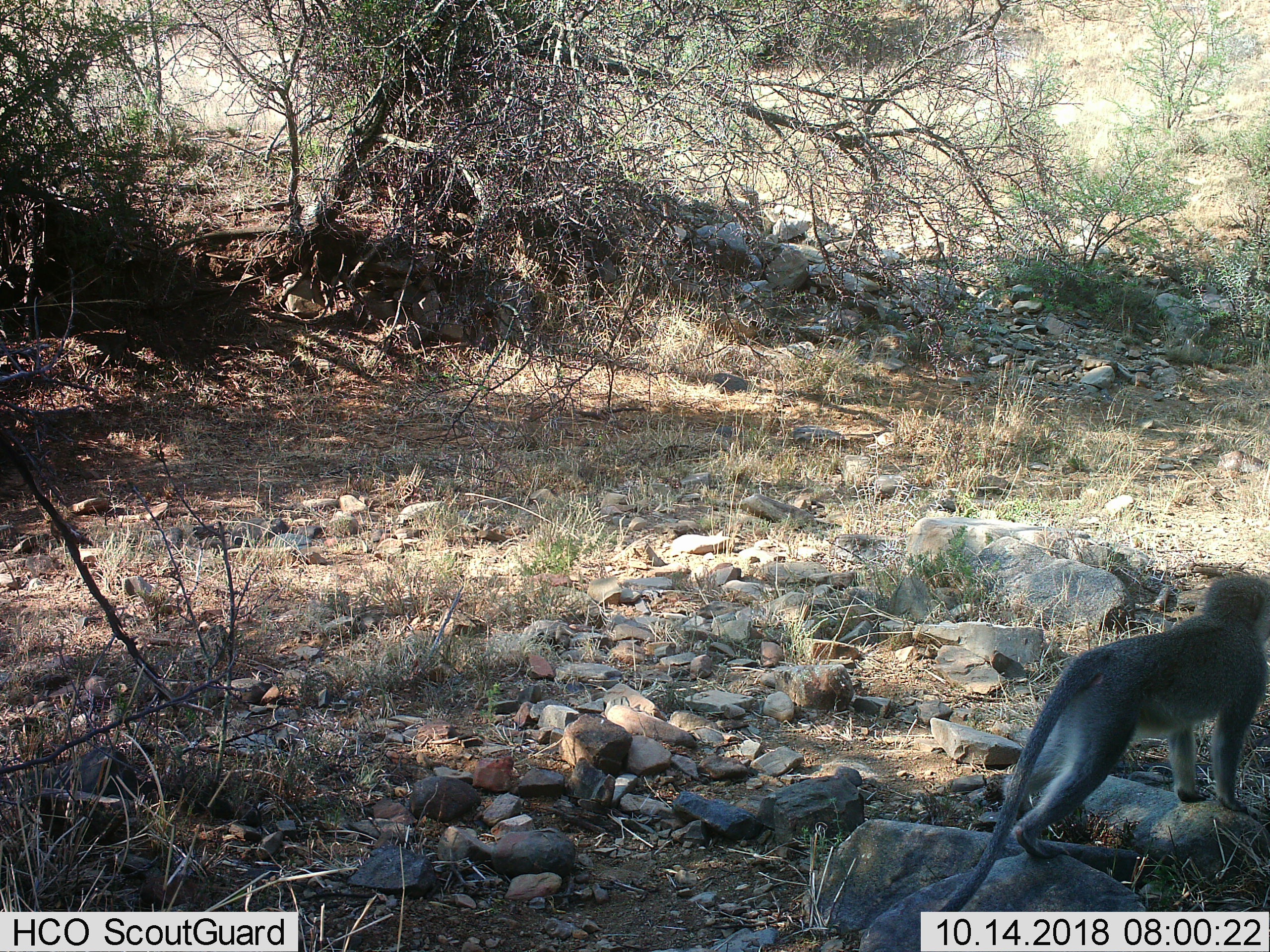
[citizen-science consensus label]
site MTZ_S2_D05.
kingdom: Animalia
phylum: Chordata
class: Mammalia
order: Primates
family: Cercopithecidae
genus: Chlorocebus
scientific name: Chlorocebus pygerythrus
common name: vervet monkey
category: monkeyvervet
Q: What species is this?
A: Monkeyvervet (vervet monkey) (Chlorocebus pygerythrus).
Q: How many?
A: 1.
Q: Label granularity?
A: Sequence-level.